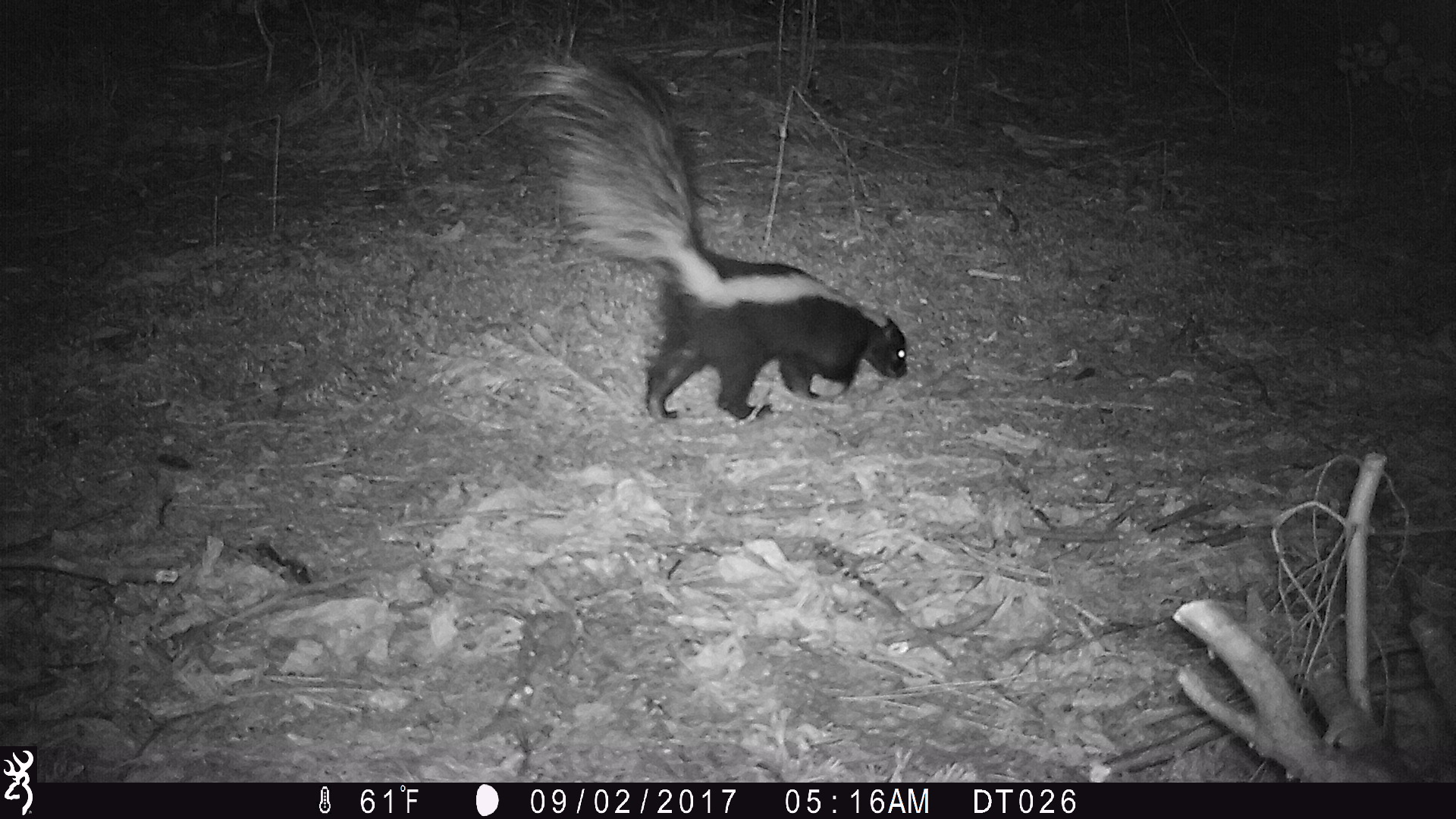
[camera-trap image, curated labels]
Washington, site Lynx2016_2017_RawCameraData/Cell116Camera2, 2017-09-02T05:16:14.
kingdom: Animalia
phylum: Chordata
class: Mammalia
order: Carnivora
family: Mephitidae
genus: Mephitis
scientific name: Mephitis mephitis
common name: striped skunk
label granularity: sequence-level